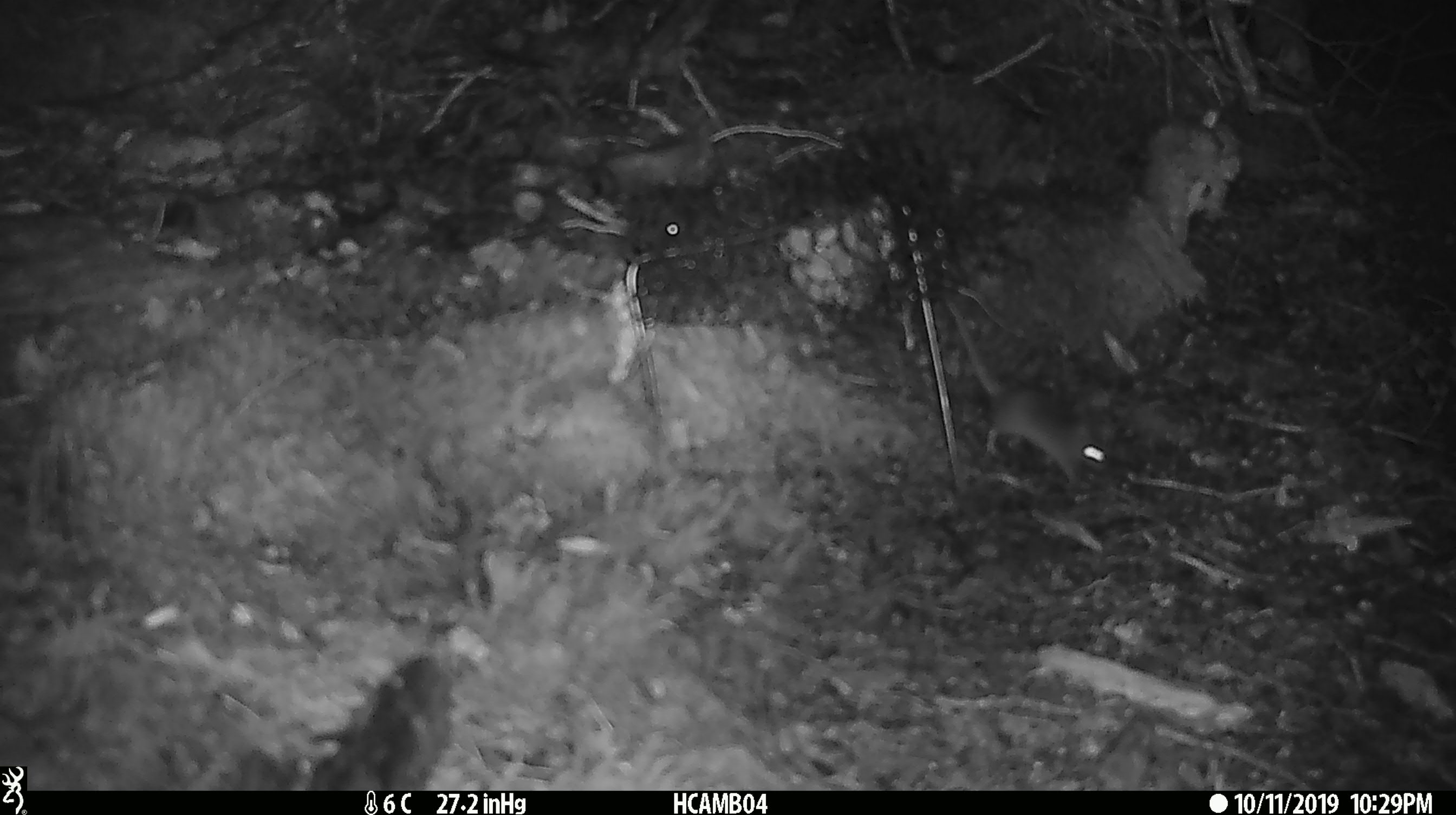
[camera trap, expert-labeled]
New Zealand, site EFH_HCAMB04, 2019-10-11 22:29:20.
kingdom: Animalia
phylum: Chordata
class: Mammalia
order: Rodentia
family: Muridae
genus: Mus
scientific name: Mus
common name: mouse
Mouse (Mus).